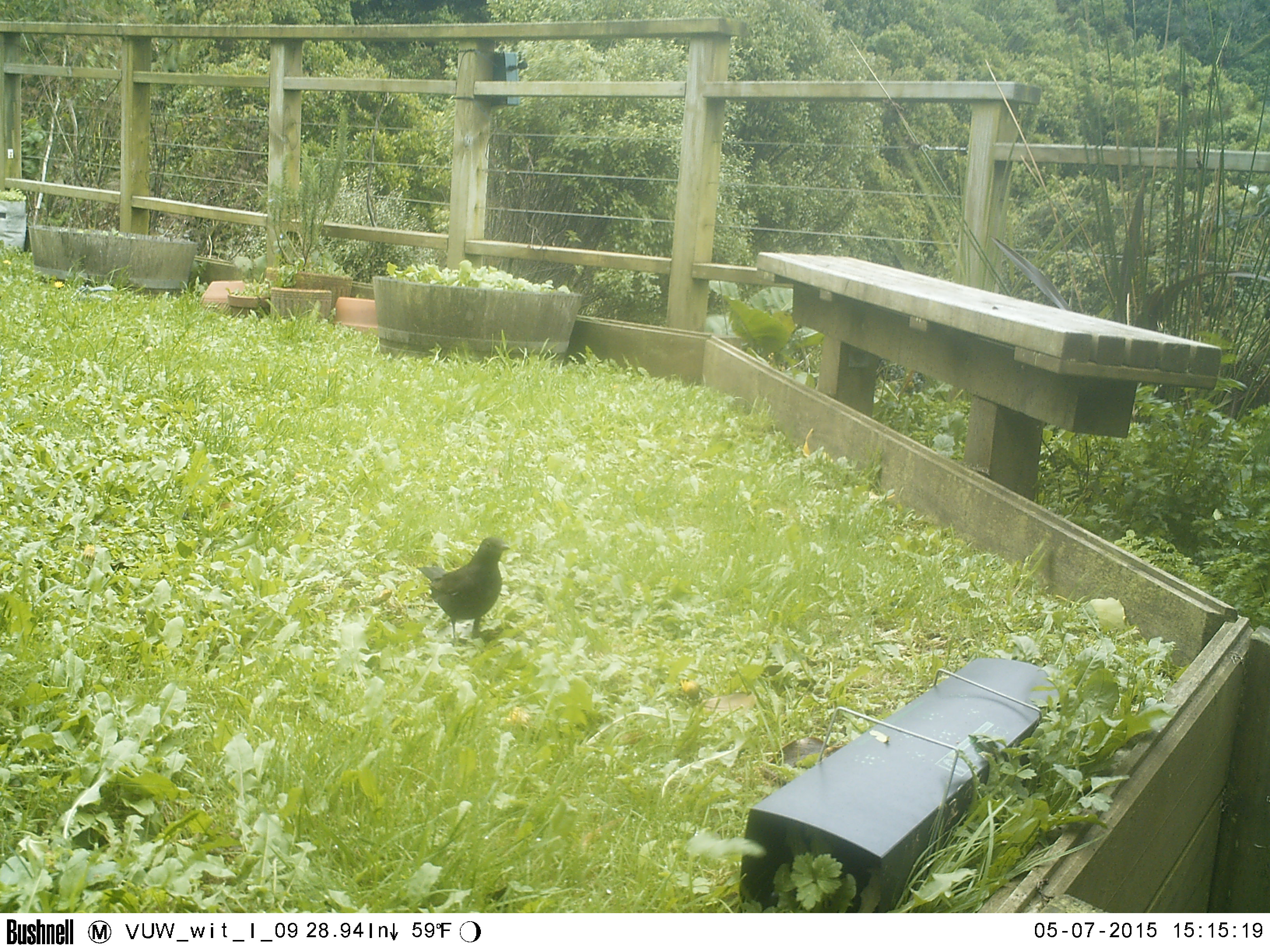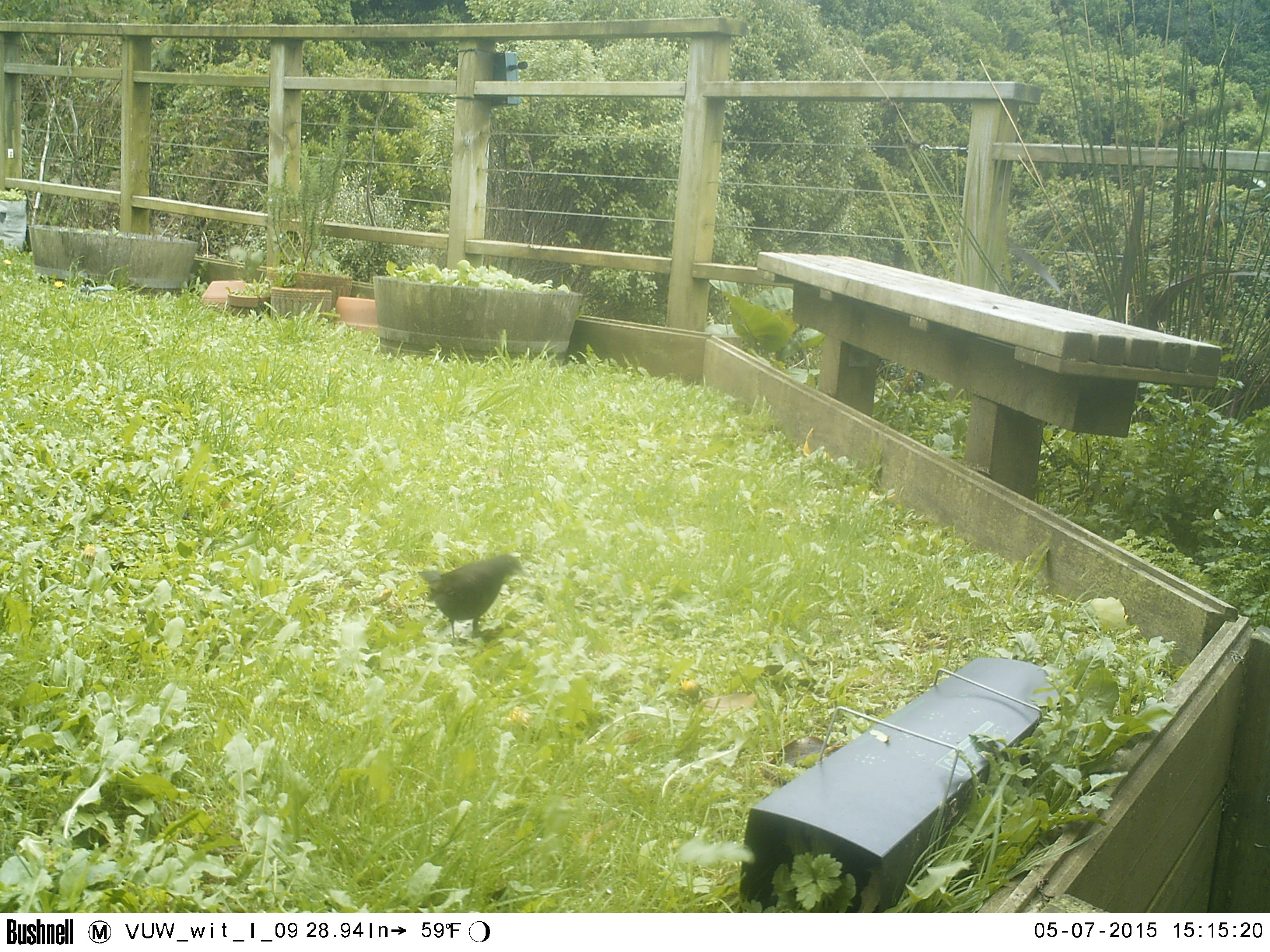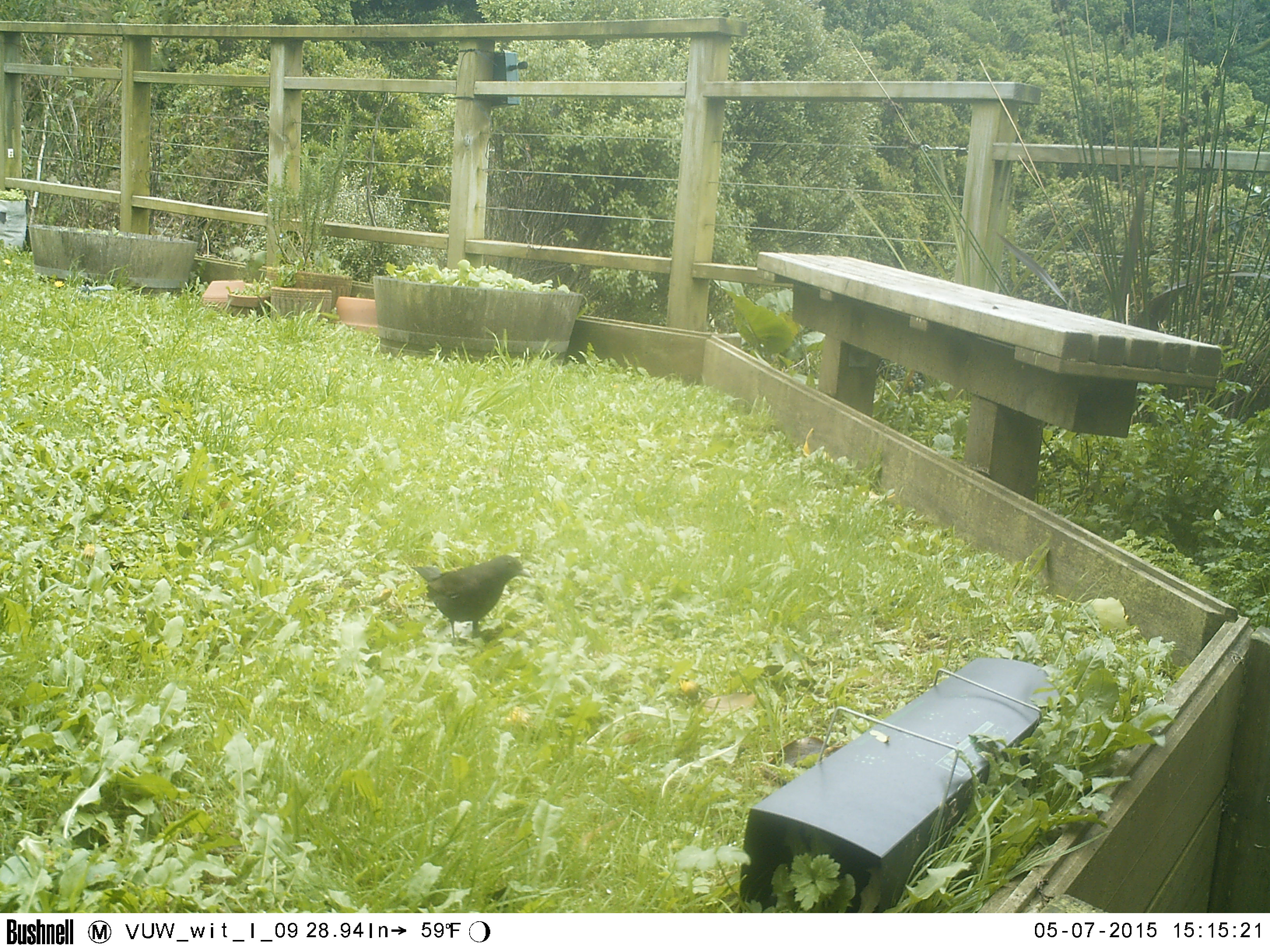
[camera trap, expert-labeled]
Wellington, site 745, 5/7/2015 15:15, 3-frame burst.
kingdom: Animalia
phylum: Chordata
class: Aves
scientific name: Aves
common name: bird